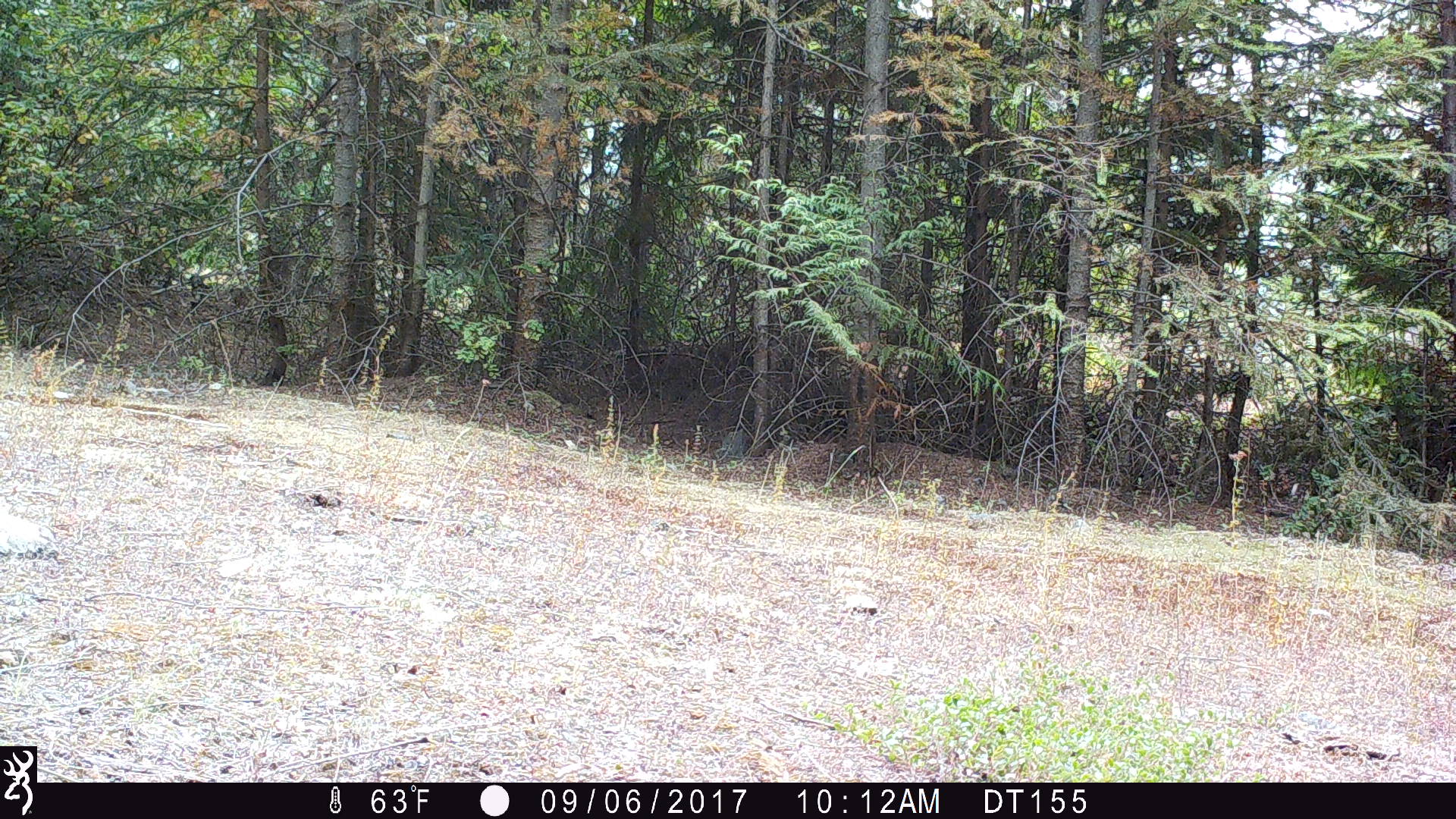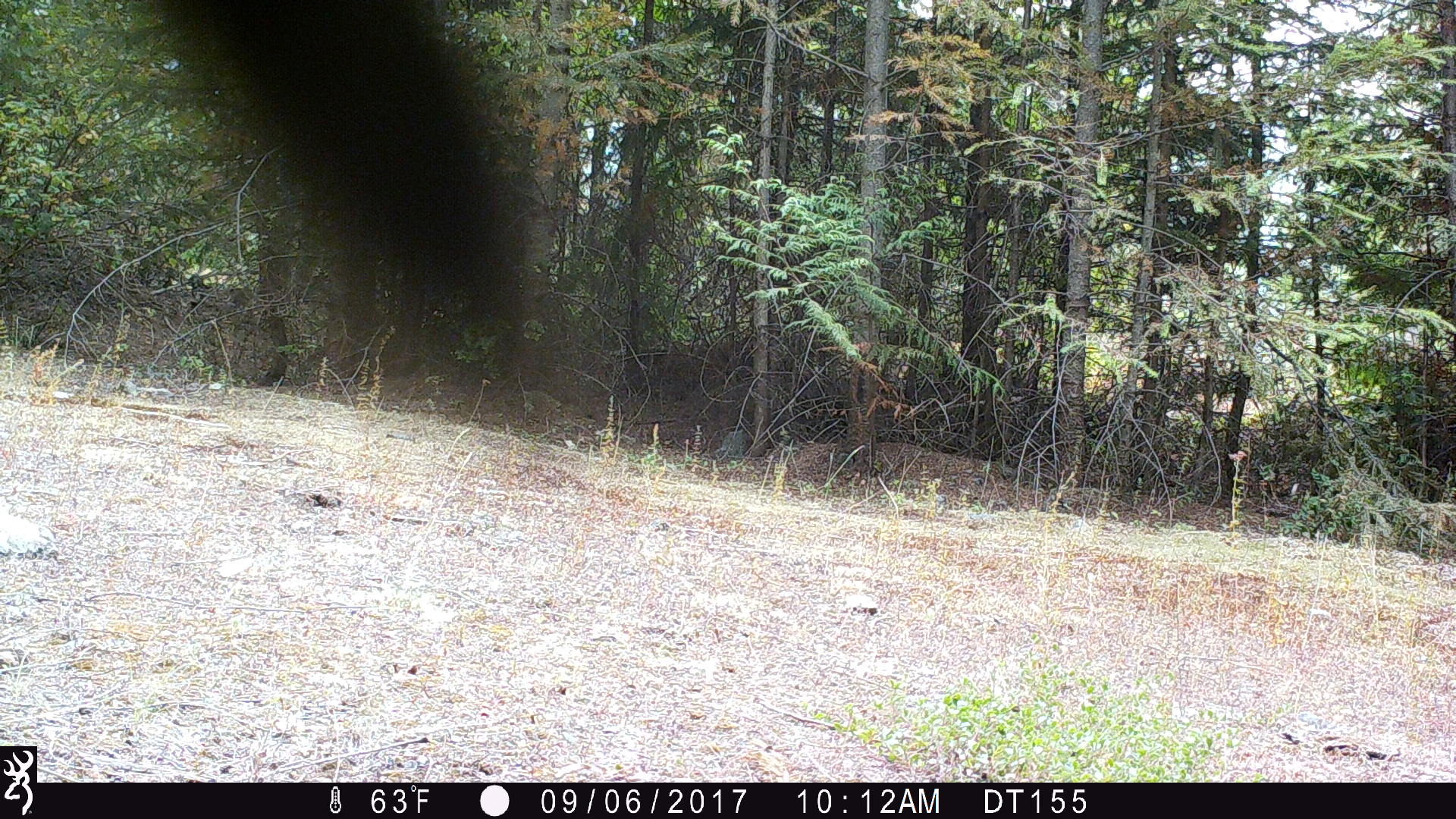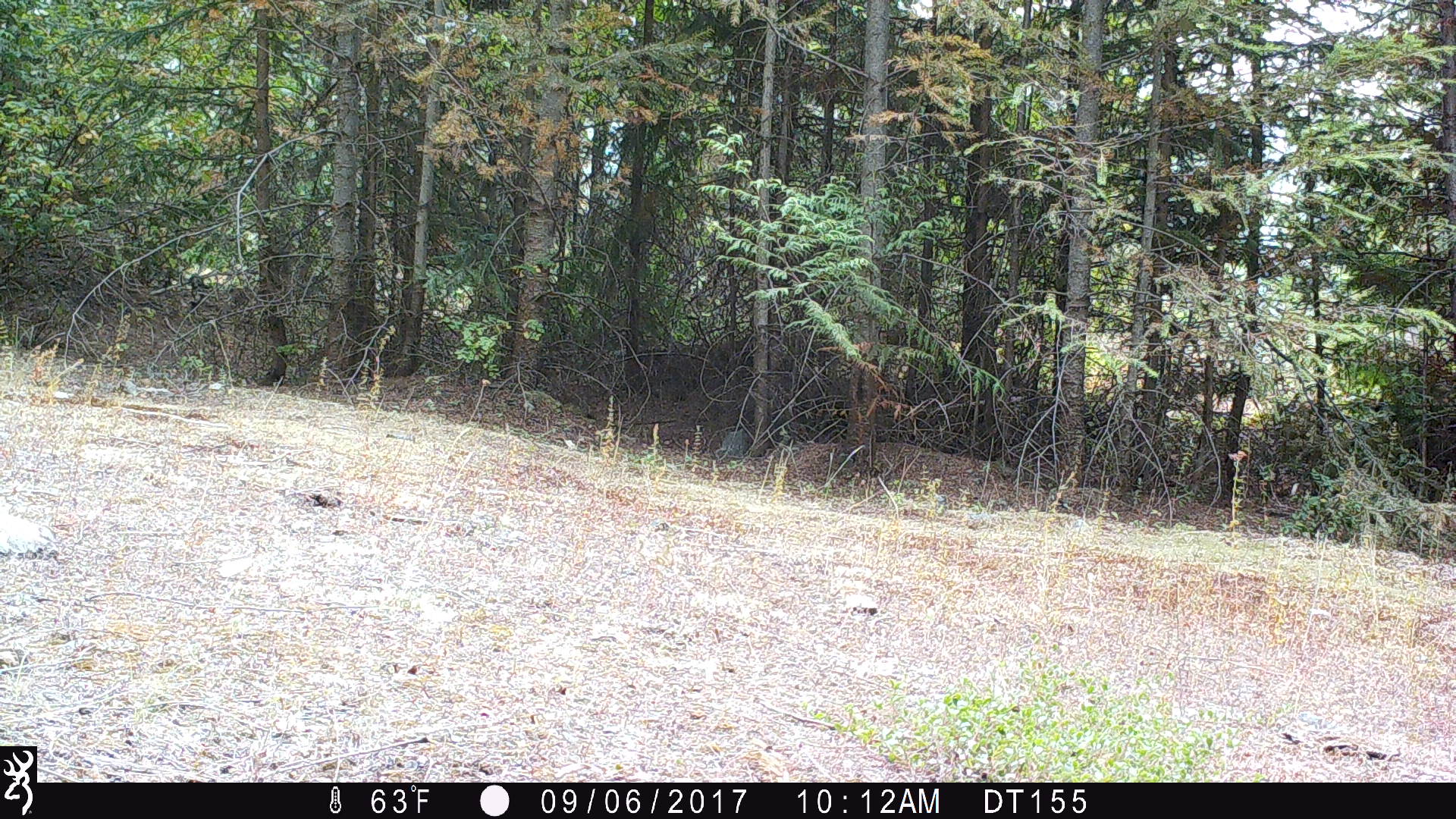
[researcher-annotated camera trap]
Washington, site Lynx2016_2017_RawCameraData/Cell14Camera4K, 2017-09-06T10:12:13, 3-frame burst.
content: unidentified animal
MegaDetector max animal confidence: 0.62